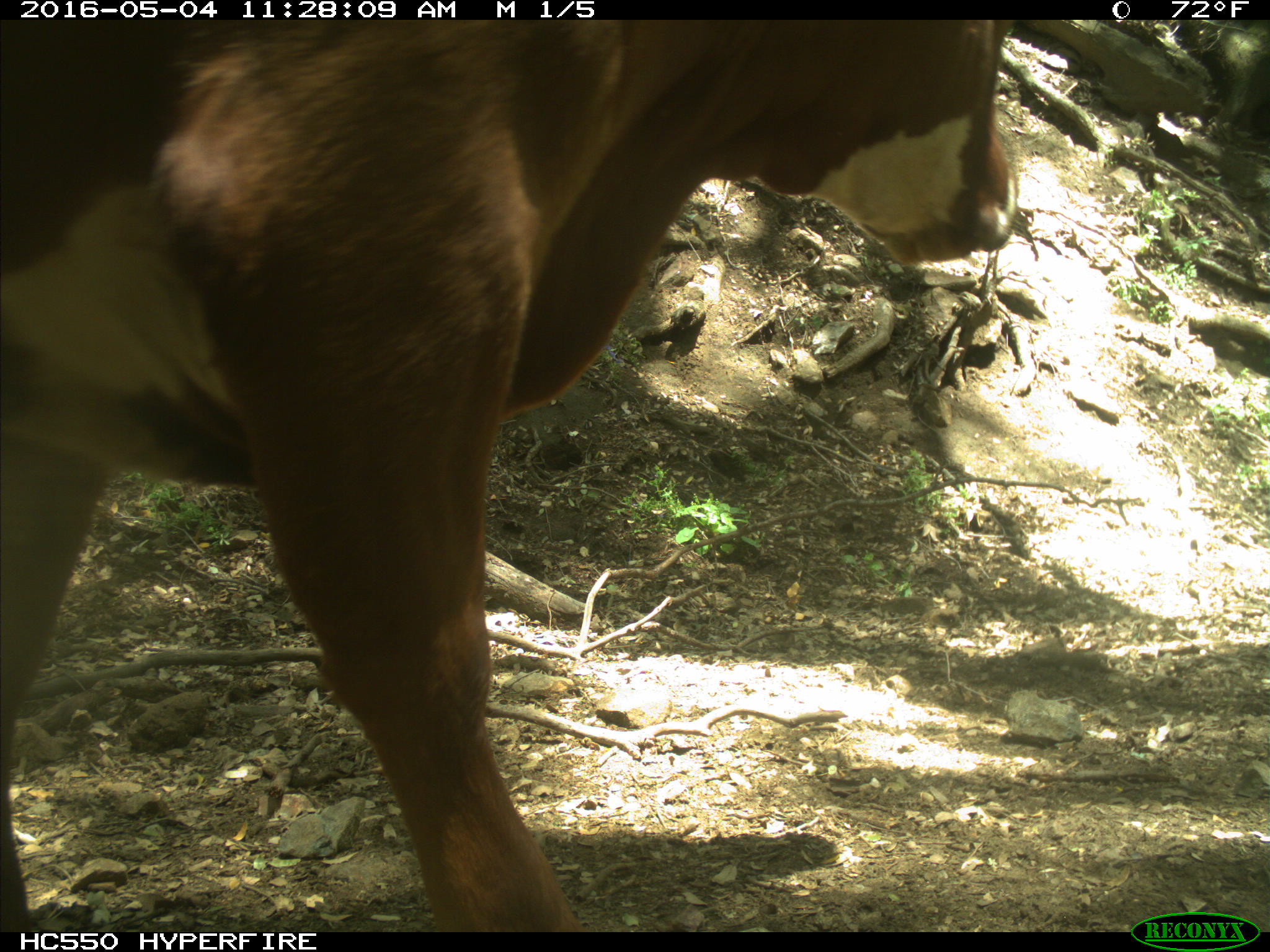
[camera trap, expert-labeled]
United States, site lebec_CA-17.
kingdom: Animalia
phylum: Chordata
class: Mammalia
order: Artiodactyla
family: Bovidae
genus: Bos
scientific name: Bos taurus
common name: domestic cow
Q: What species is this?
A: Bos taurus (domestic cow).